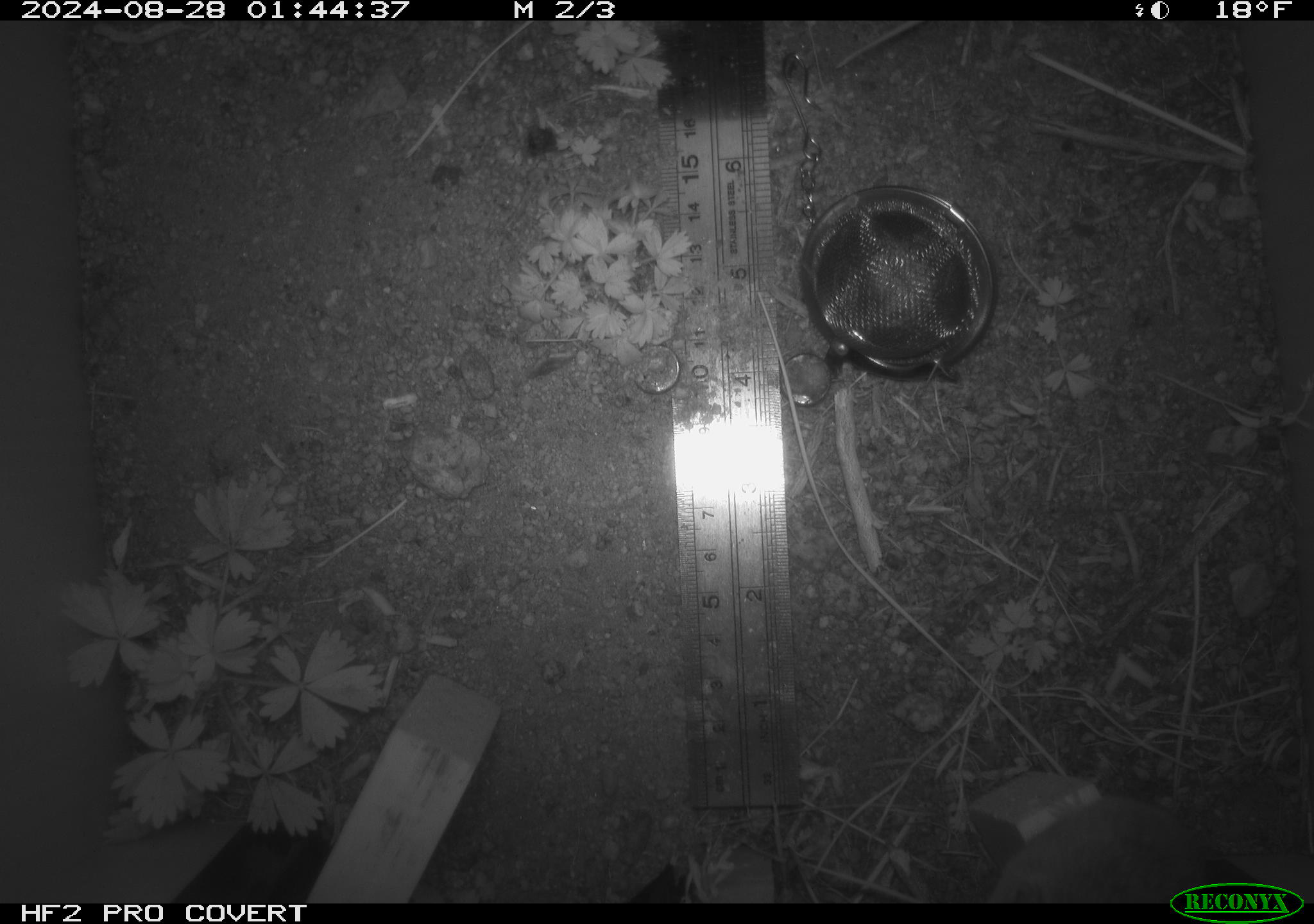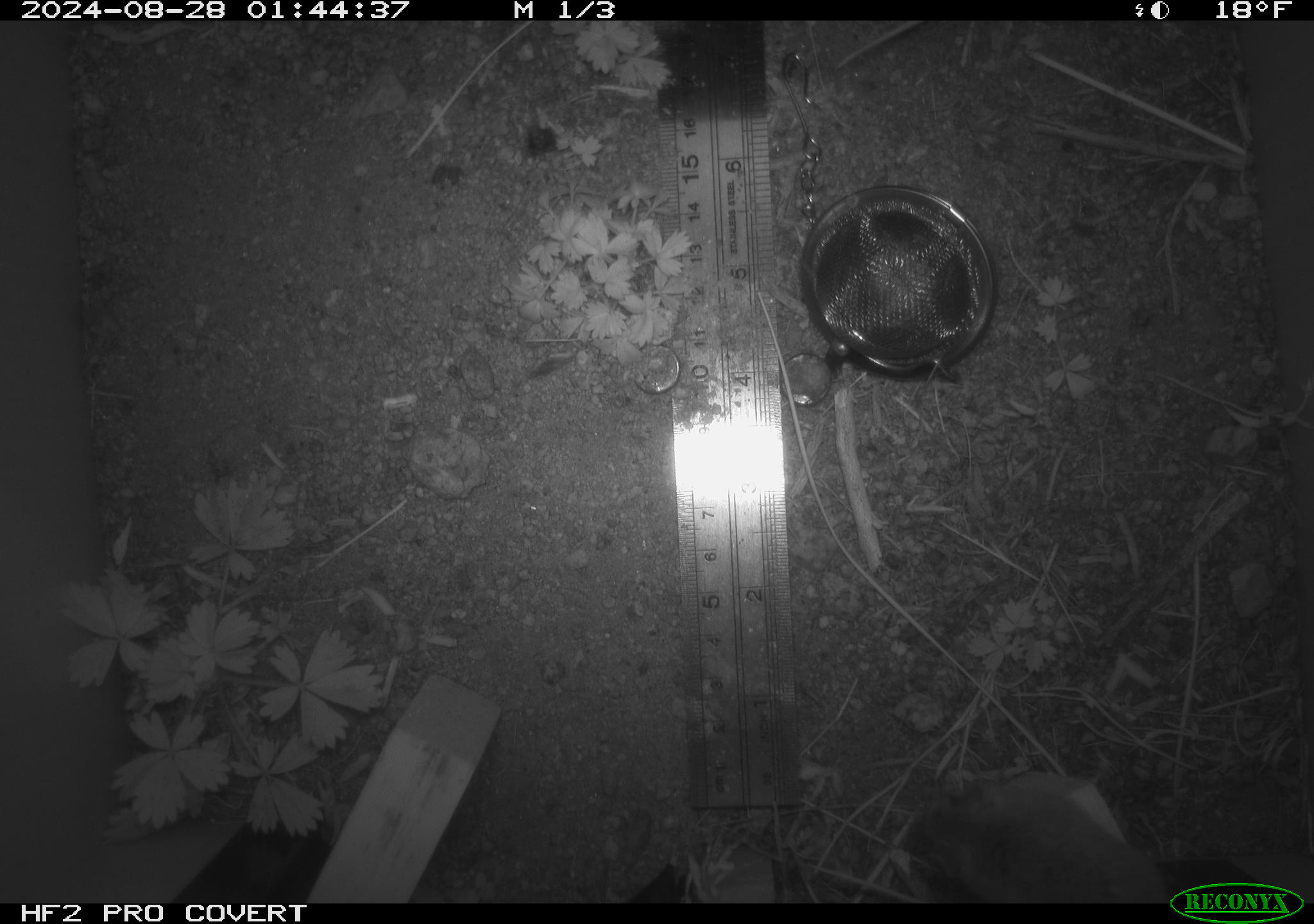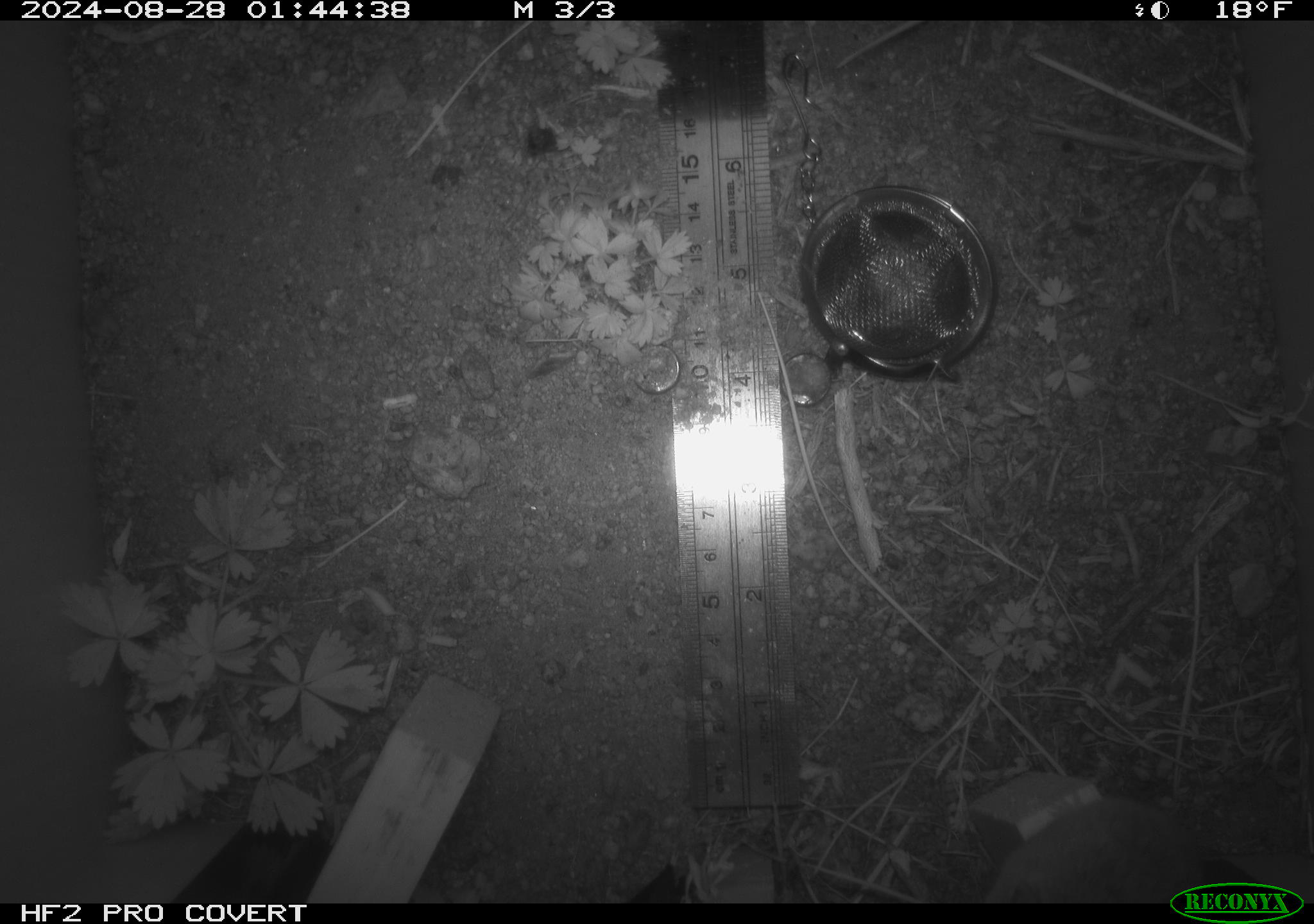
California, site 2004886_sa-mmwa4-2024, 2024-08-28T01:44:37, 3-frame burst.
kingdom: Animalia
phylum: Chordata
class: Mammalia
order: Rodentia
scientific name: Rodentia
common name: mouse species